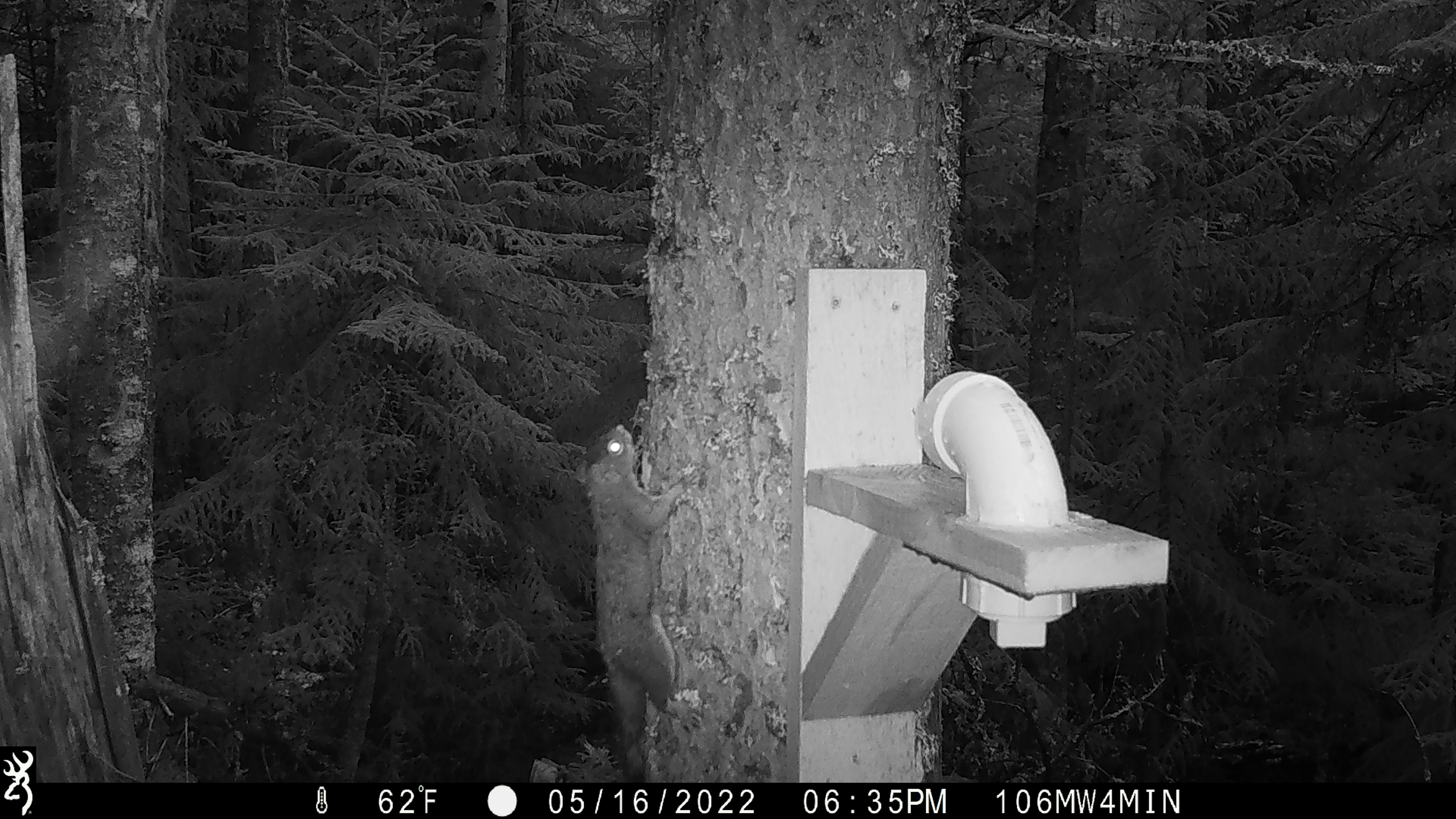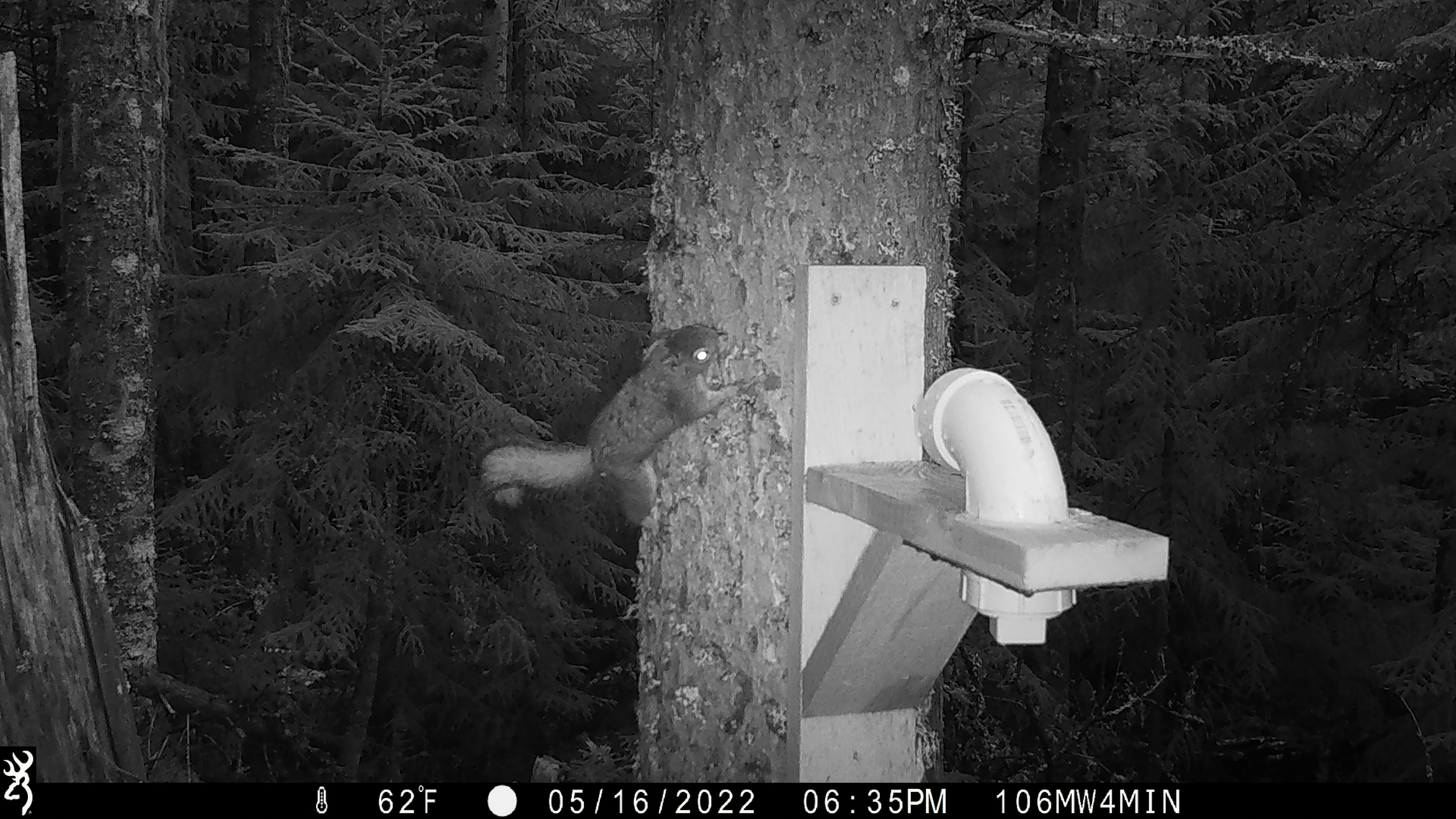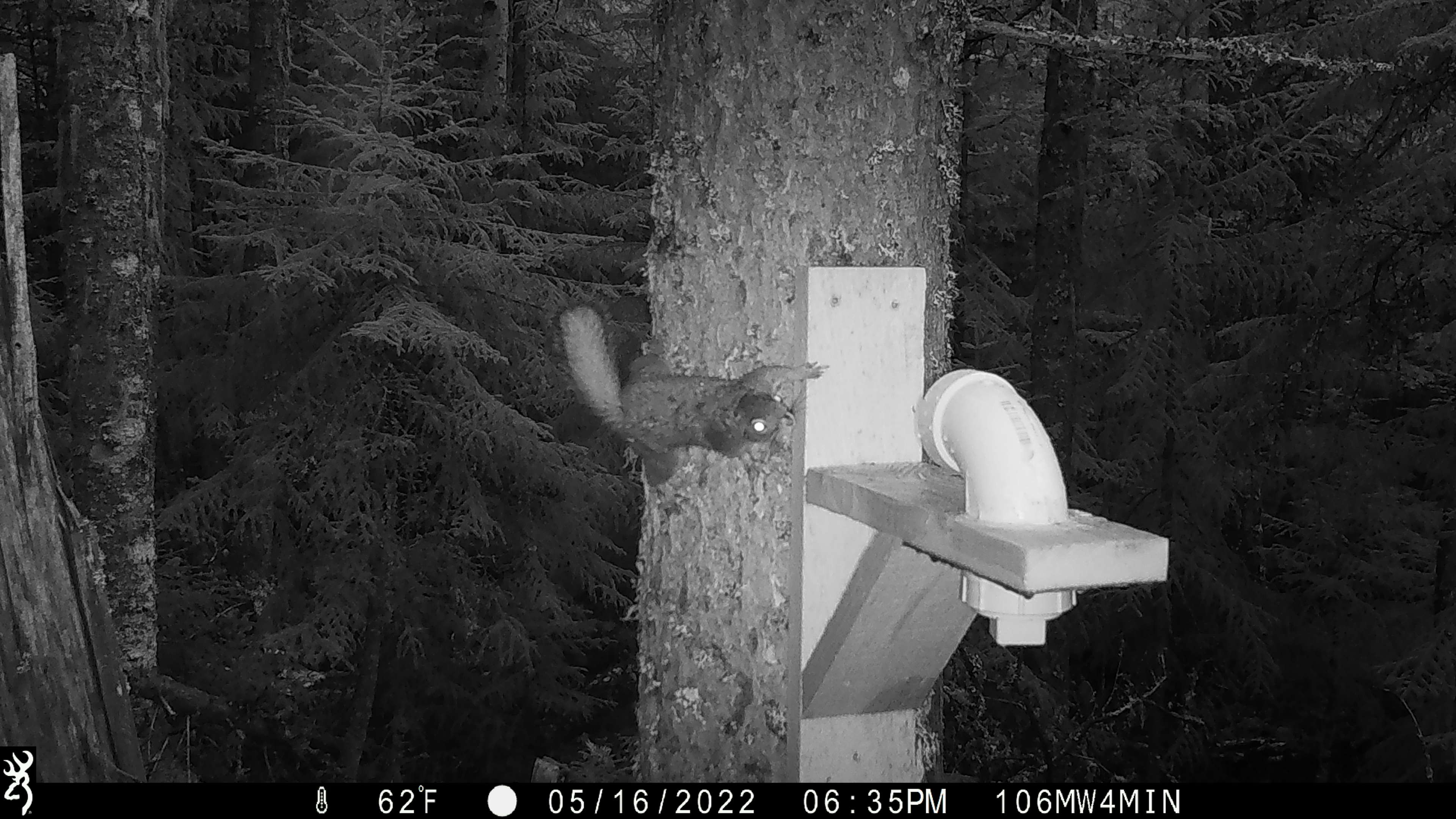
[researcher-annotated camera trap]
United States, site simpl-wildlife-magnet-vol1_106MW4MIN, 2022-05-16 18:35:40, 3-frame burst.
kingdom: Animalia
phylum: Chordata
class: Mammalia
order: Rodentia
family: Sciuridae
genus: Tamiasciurus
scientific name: Tamiasciurus hudsonicus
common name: red squirrel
Red squirrel (Tamiasciurus hudsonicus).